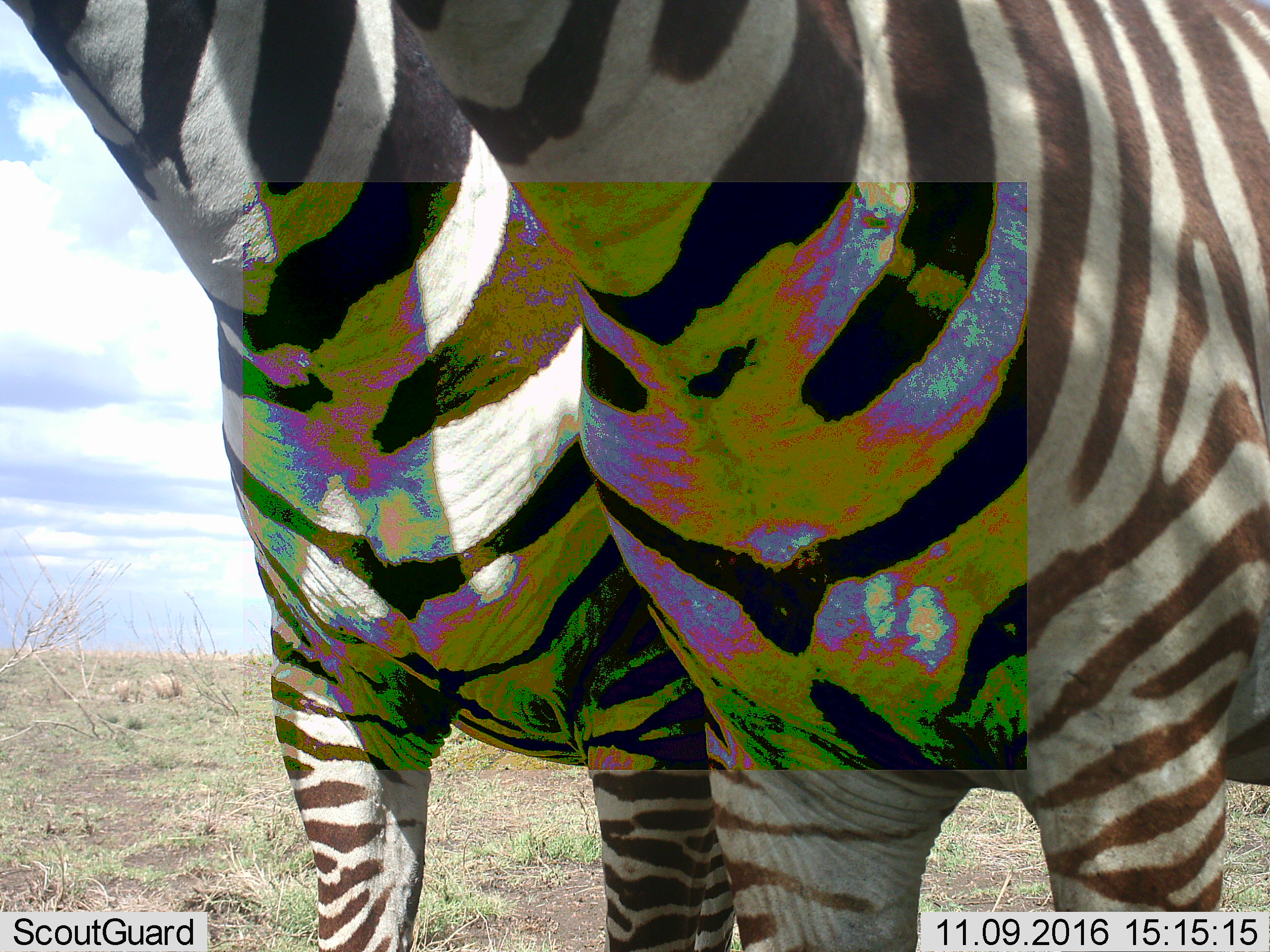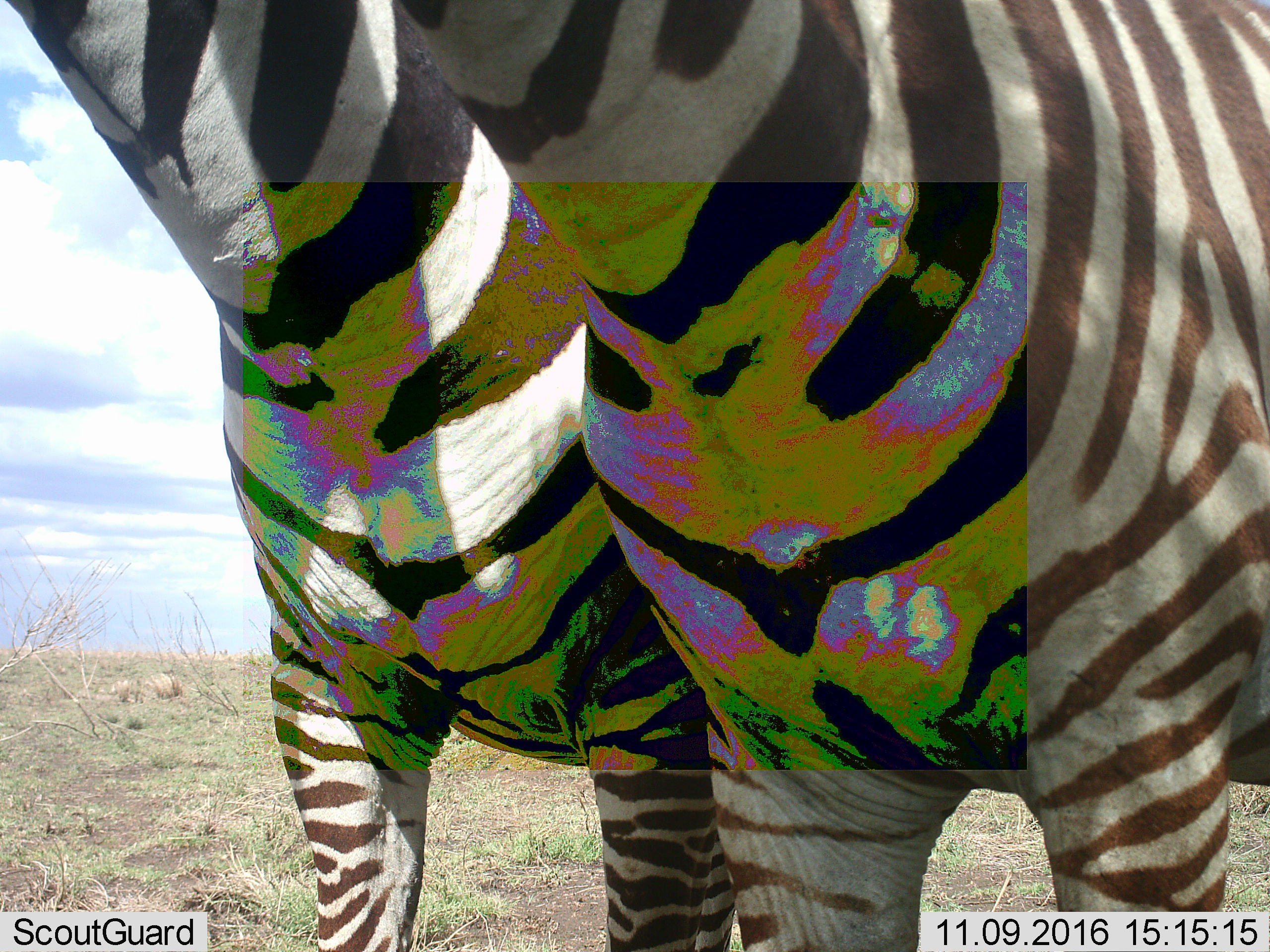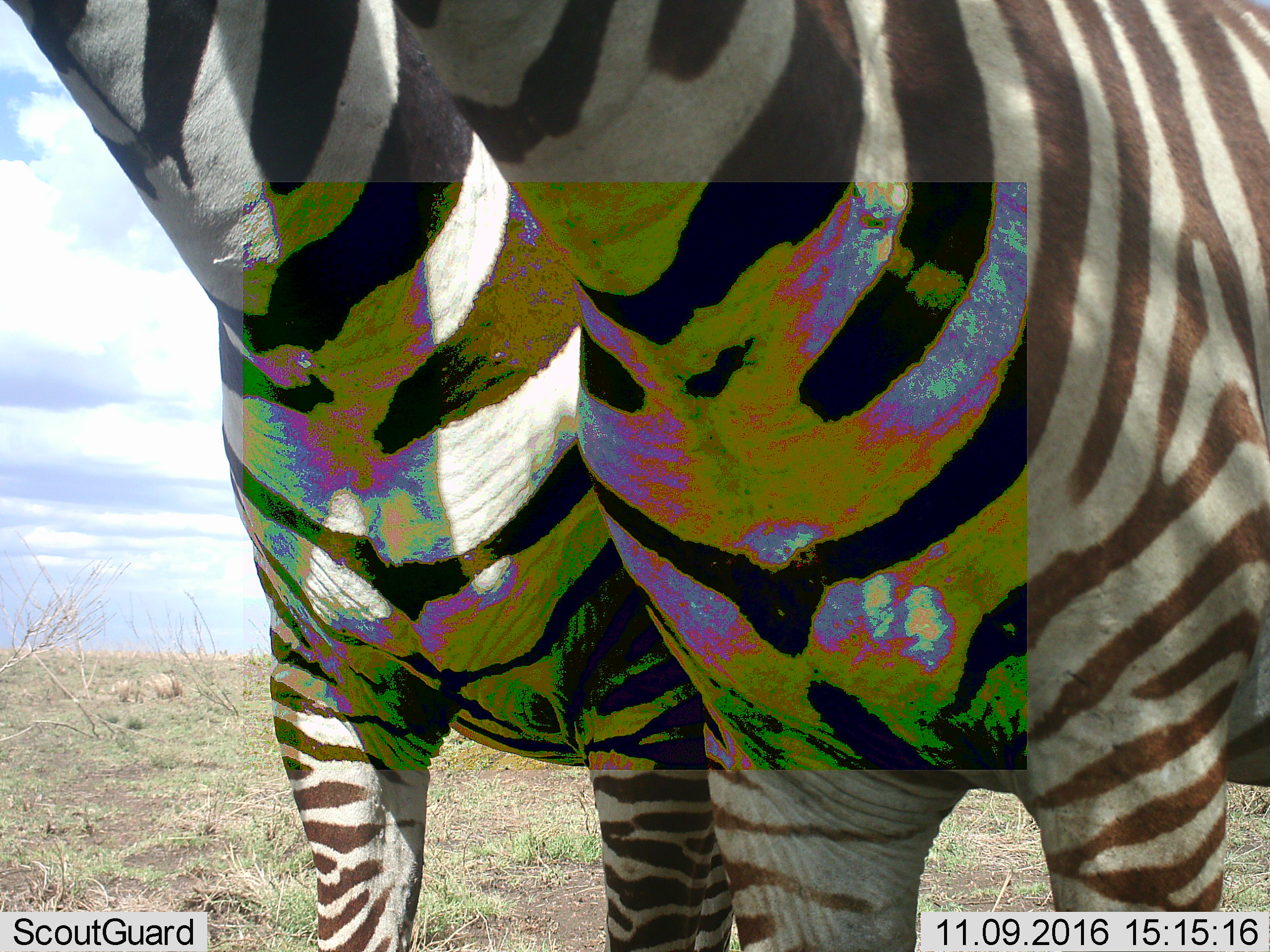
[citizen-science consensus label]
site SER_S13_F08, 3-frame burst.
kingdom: Animalia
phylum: Chordata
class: Mammalia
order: Perissodactyla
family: Equidae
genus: Equus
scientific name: Equus quagga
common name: plains zebra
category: zebraplains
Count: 2.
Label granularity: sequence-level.